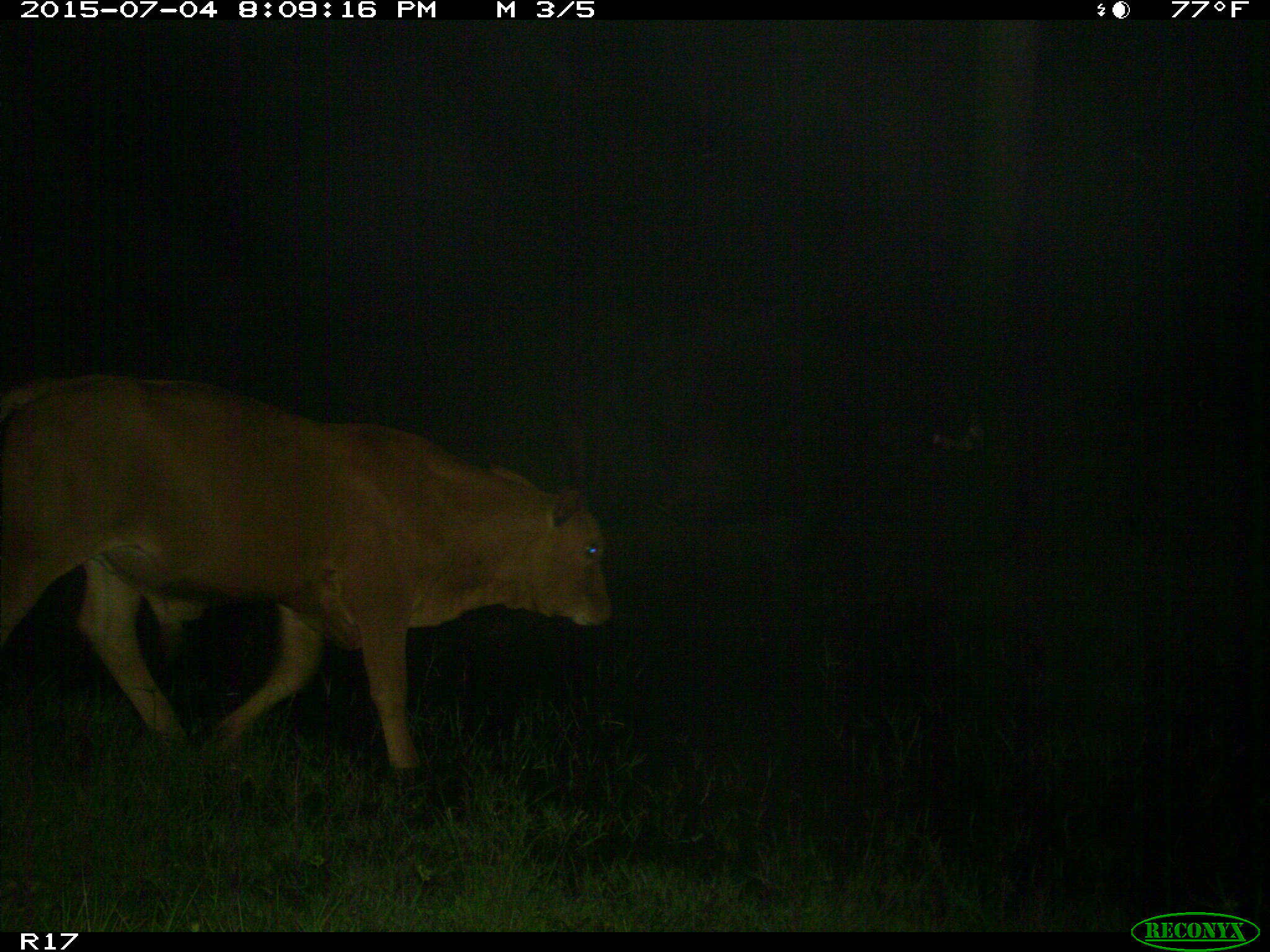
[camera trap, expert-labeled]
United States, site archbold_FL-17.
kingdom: Animalia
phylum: Chordata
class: Mammalia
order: Artiodactyla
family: Bovidae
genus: Bos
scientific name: Bos taurus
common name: domestic cow